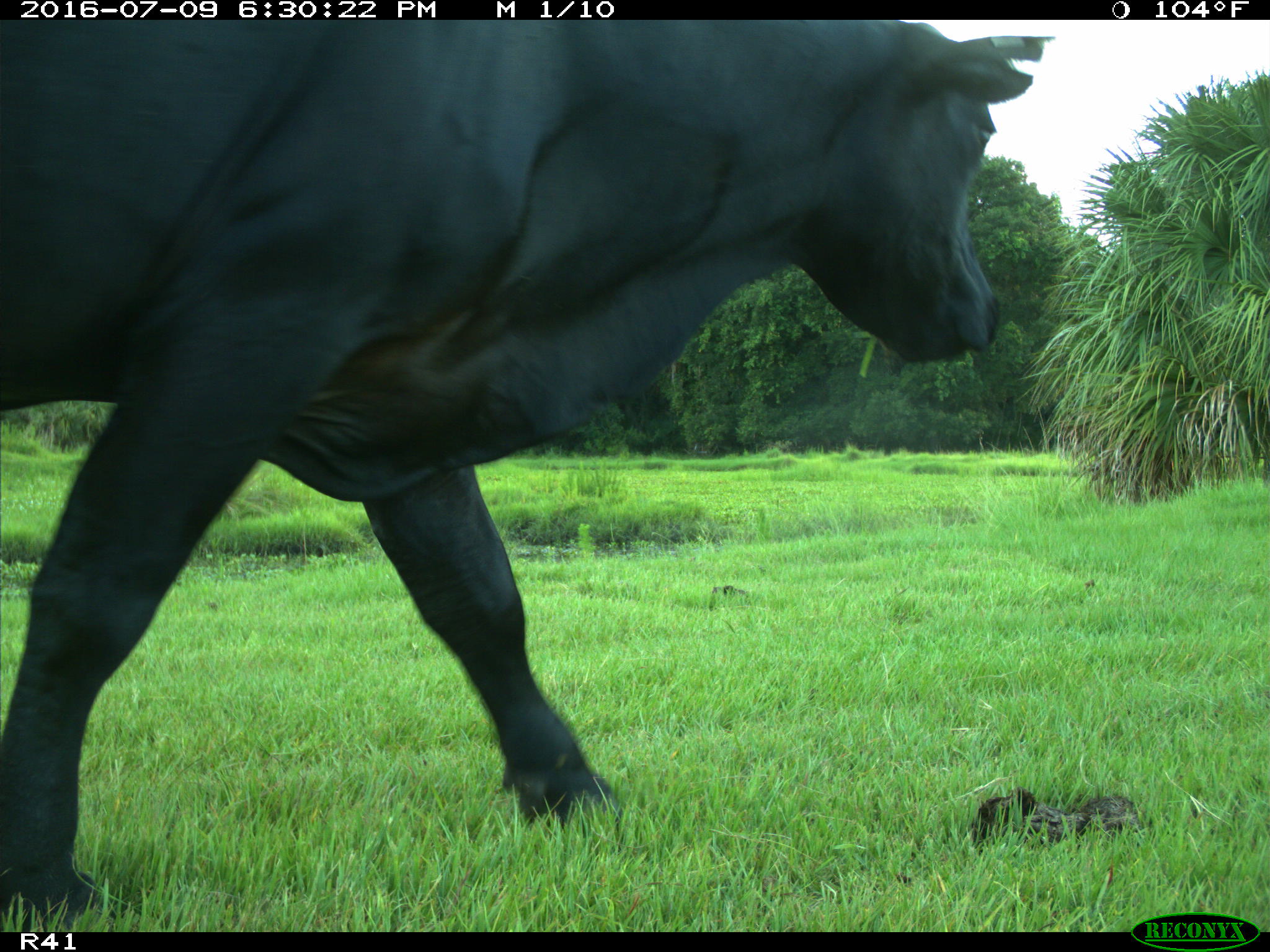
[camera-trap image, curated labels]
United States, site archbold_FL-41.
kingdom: Animalia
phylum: Chordata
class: Mammalia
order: Artiodactyla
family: Bovidae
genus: Bos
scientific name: Bos taurus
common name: domestic cow